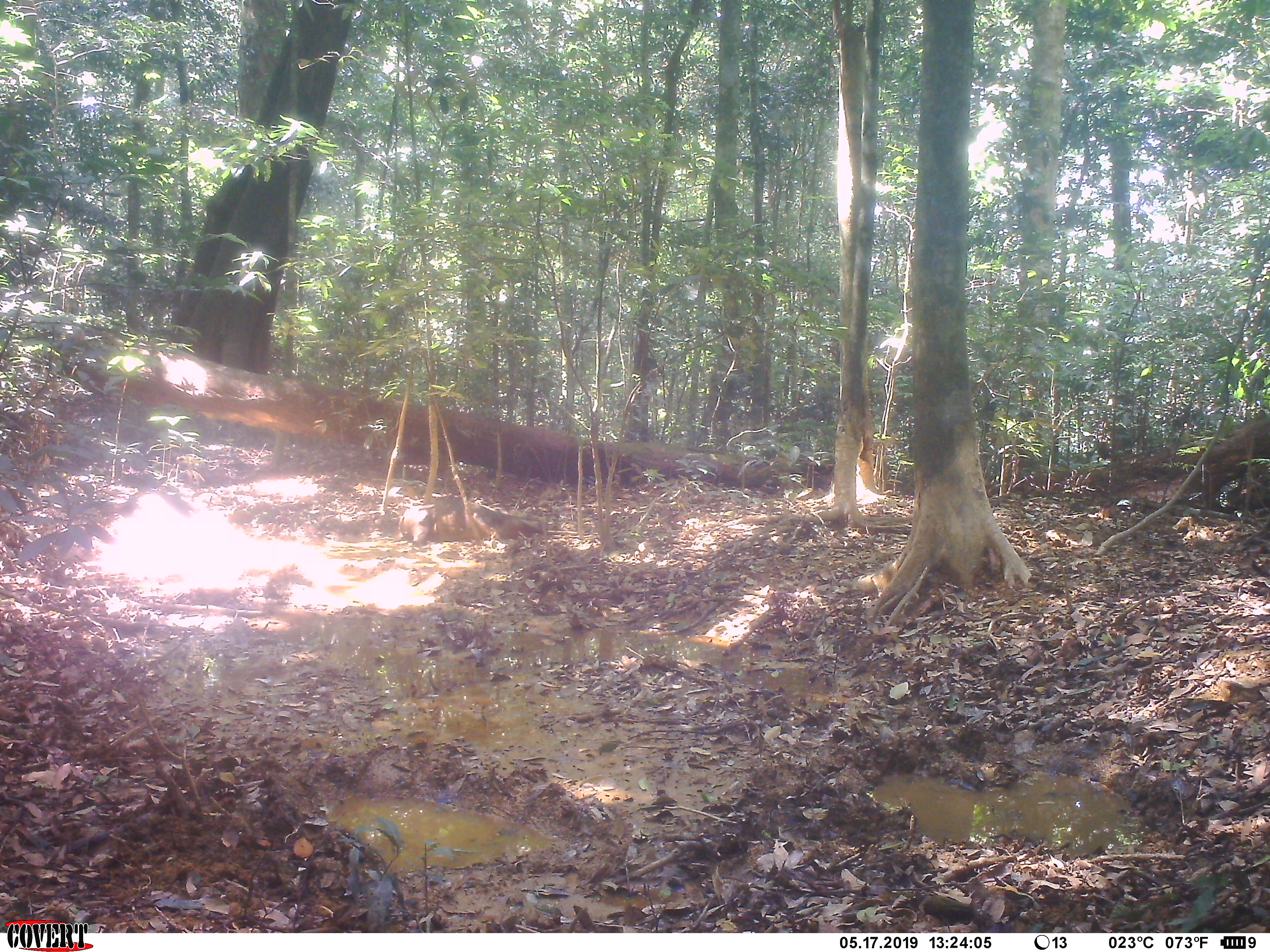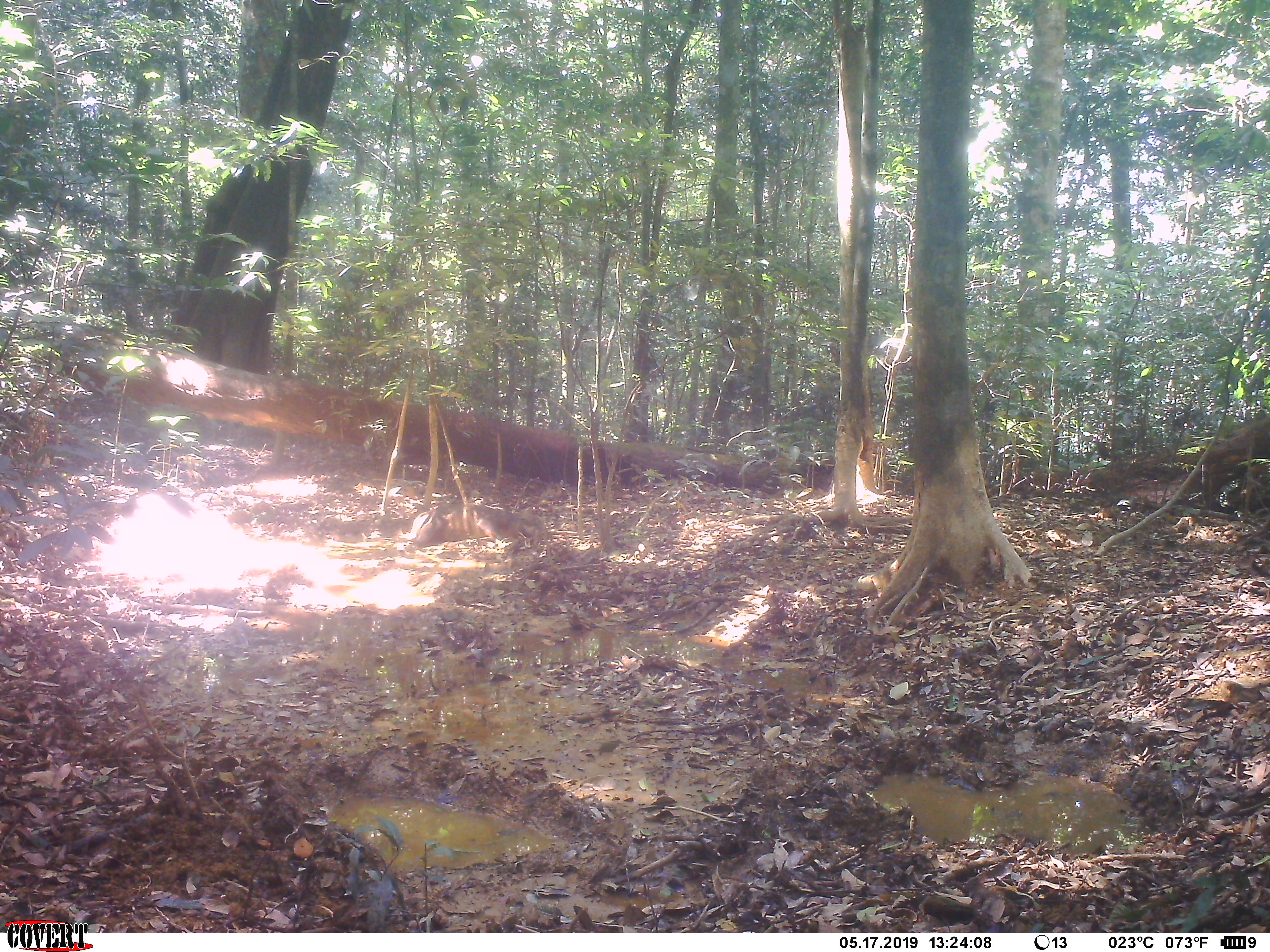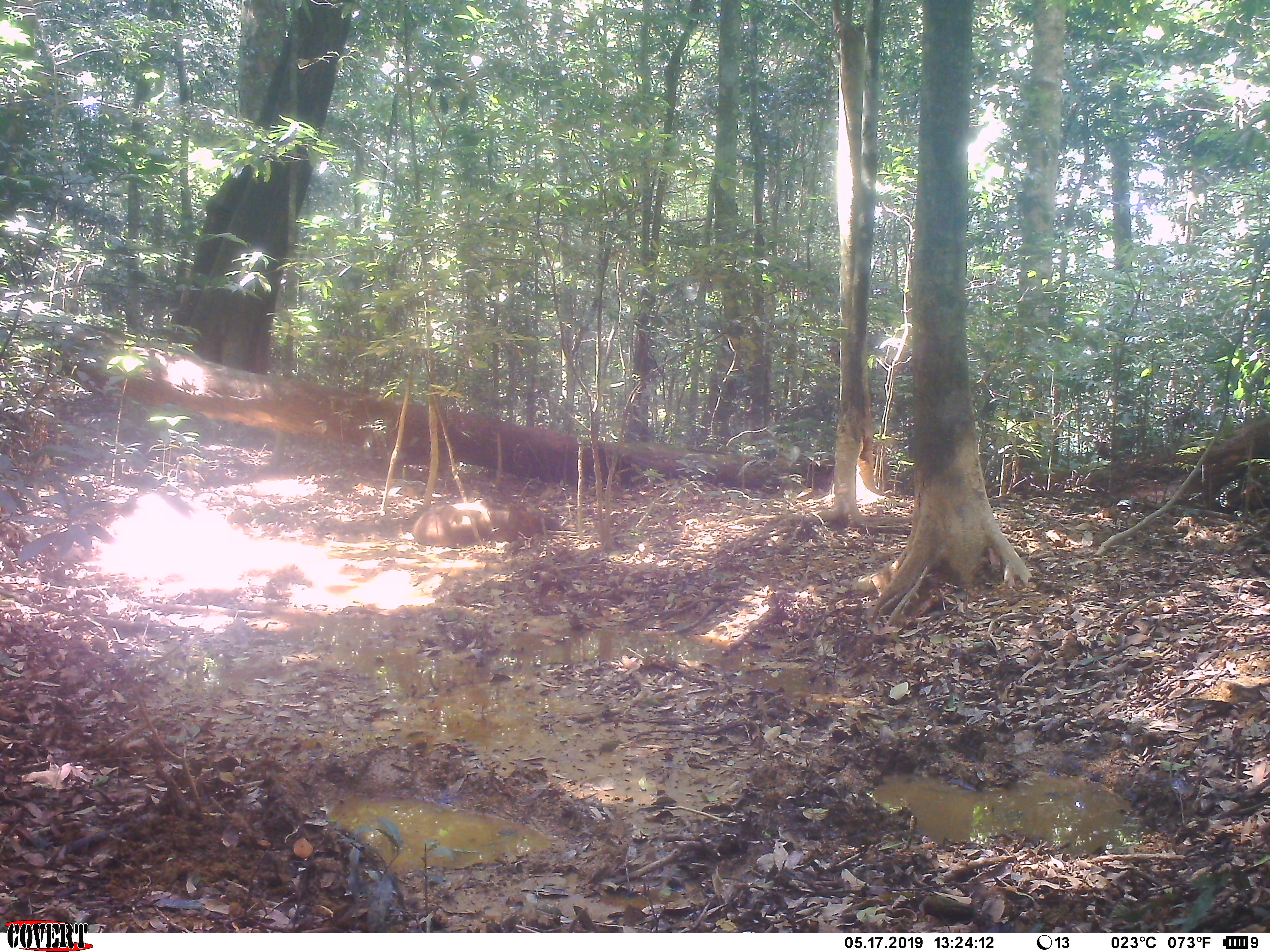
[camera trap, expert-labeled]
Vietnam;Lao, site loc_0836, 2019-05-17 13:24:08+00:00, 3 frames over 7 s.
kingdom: Animalia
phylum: Chordata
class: Mammalia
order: Artiodactyla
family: Suidae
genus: Sus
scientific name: Sus scrofa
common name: eurasian wild pig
Eurasian wild pig (Sus scrofa). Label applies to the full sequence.